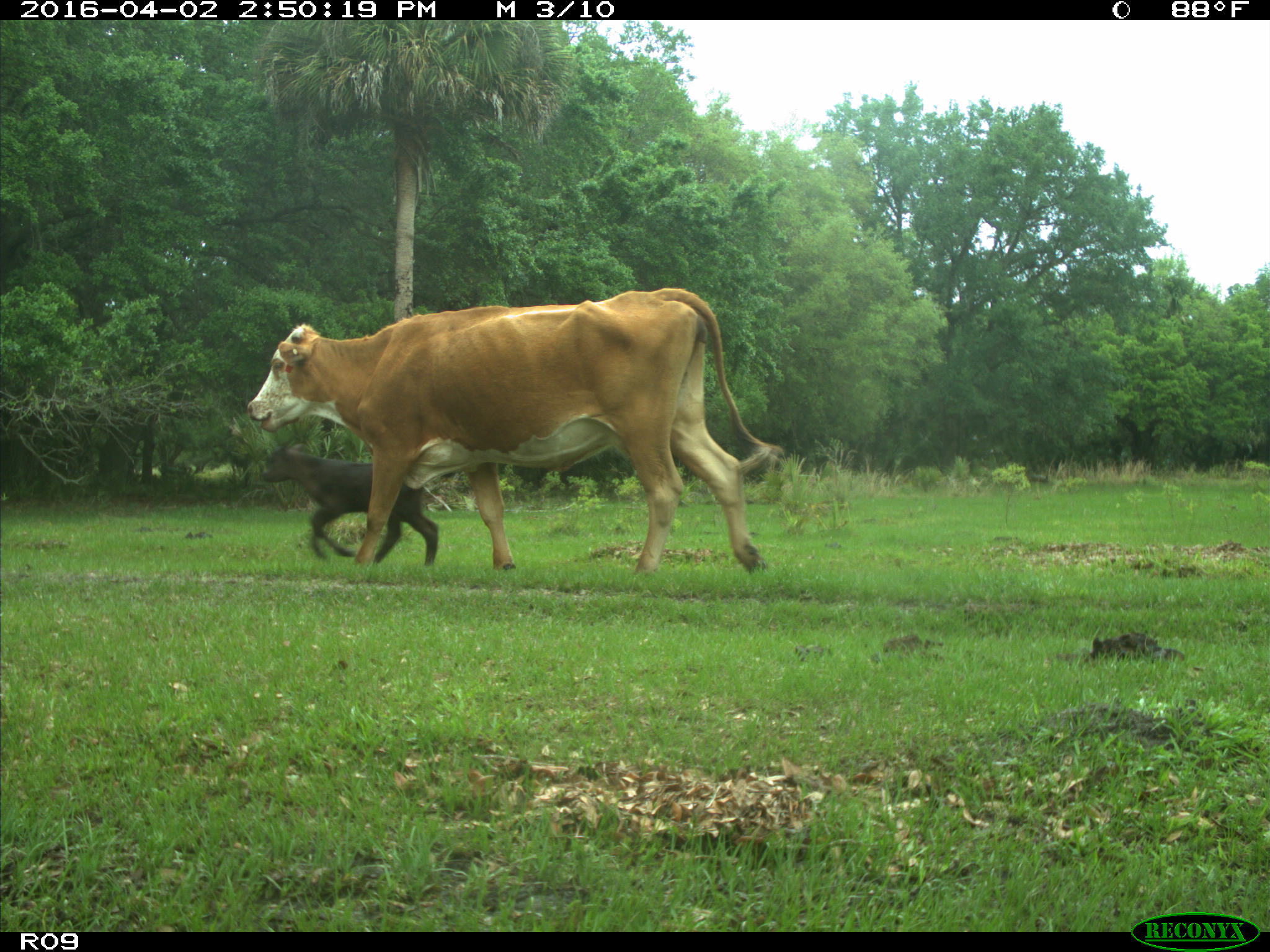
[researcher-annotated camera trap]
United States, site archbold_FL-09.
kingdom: Animalia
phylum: Chordata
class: Mammalia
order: Artiodactyla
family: Bovidae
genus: Bos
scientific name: Bos taurus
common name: domestic cow